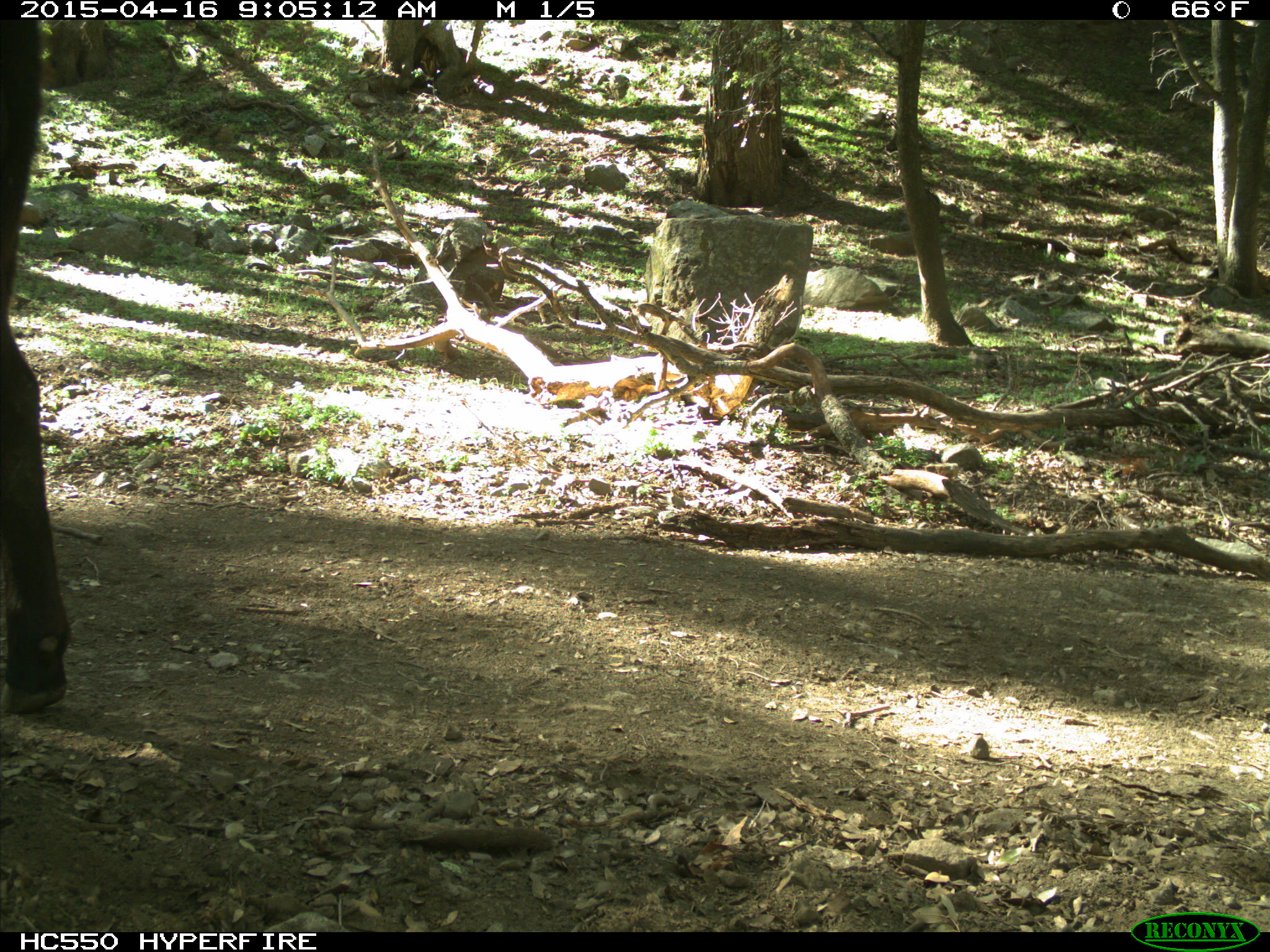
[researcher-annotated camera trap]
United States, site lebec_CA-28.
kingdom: Animalia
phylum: Chordata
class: Mammalia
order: Artiodactyla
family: Bovidae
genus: Bos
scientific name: Bos taurus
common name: domestic cow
Bos taurus (domestic cow).